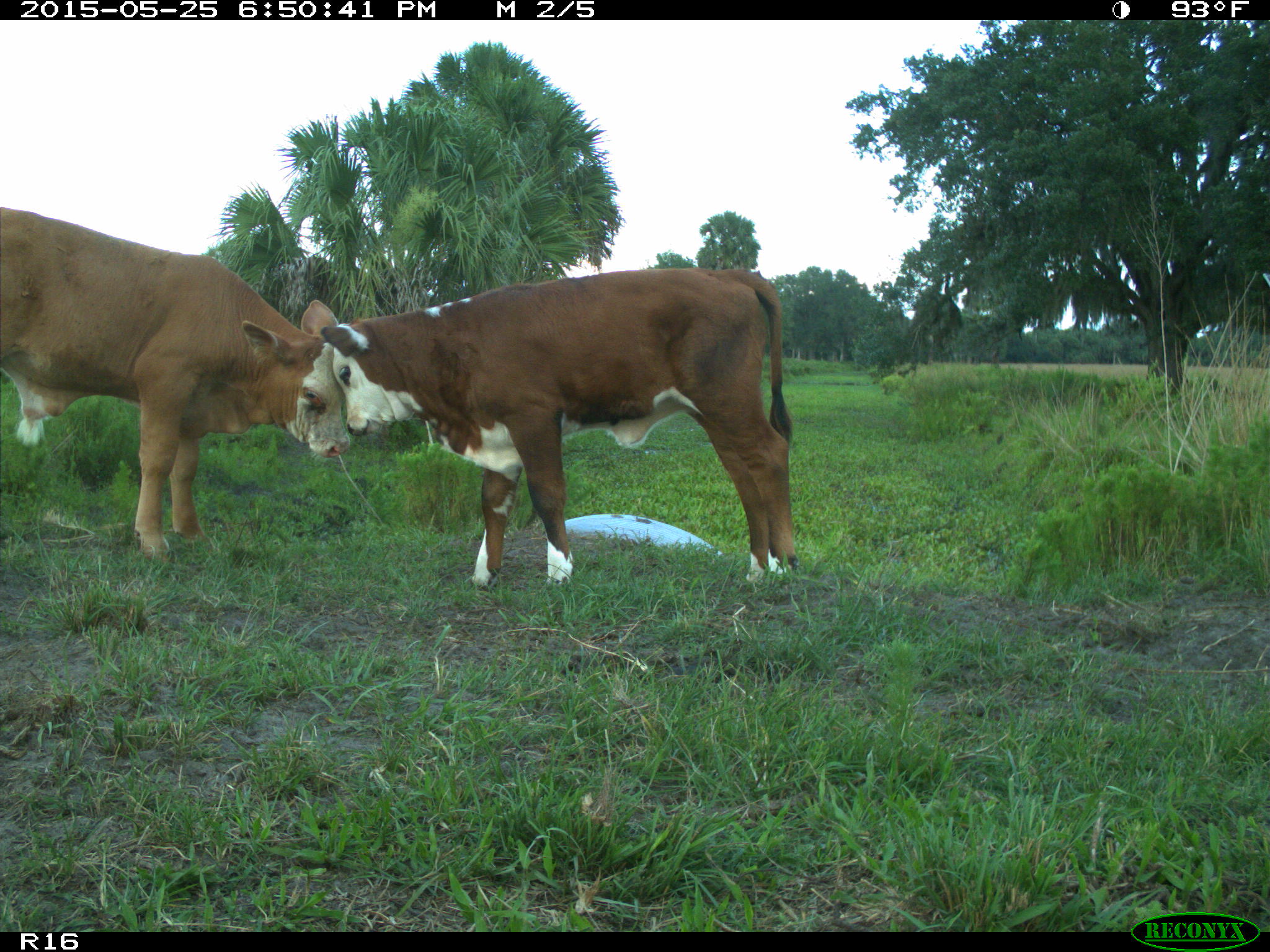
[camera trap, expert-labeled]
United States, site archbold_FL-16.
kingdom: Animalia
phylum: Chordata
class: Mammalia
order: Artiodactyla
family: Bovidae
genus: Bos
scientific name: Bos taurus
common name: domestic cow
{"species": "Bos taurus (domestic cow)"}